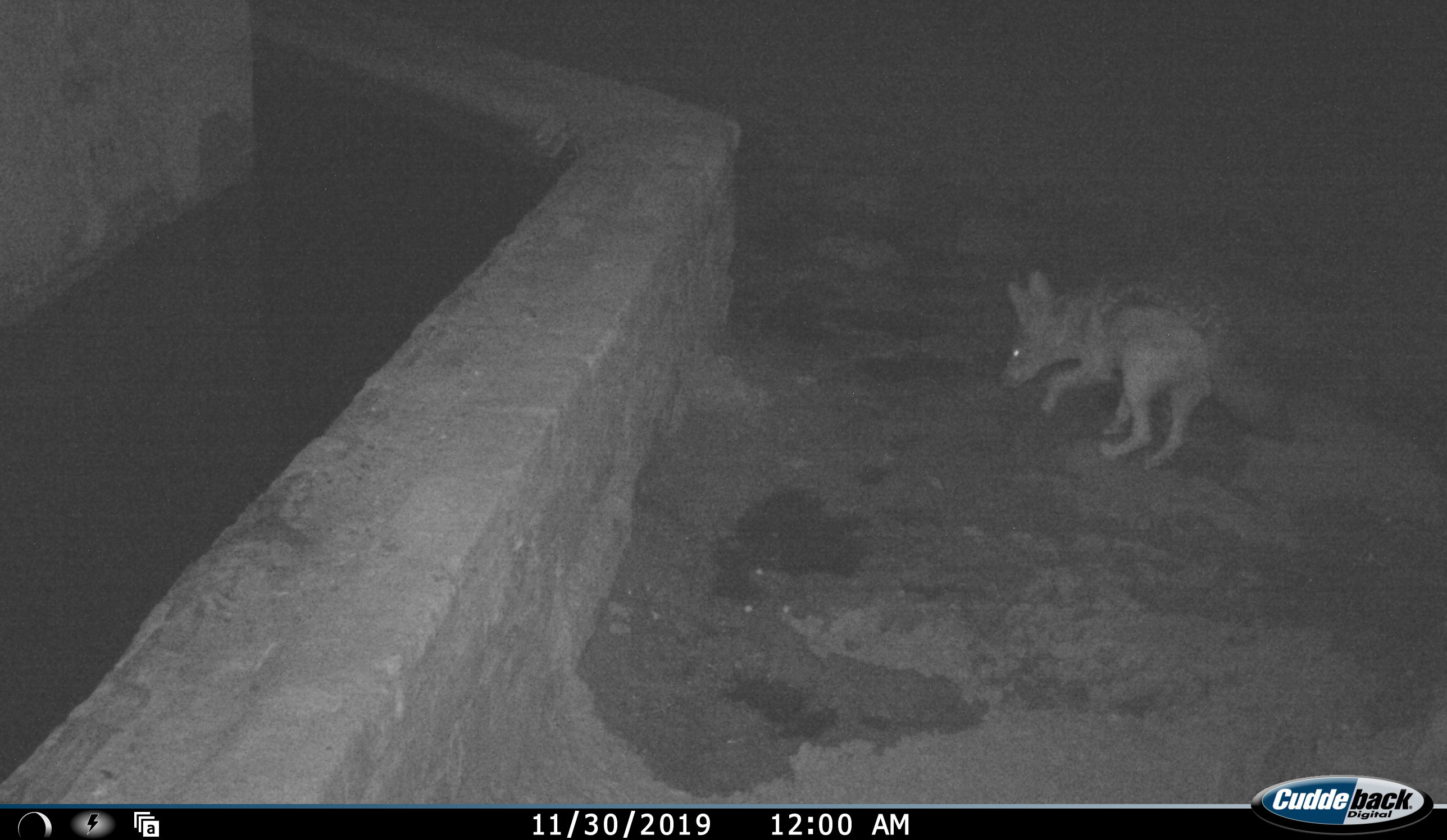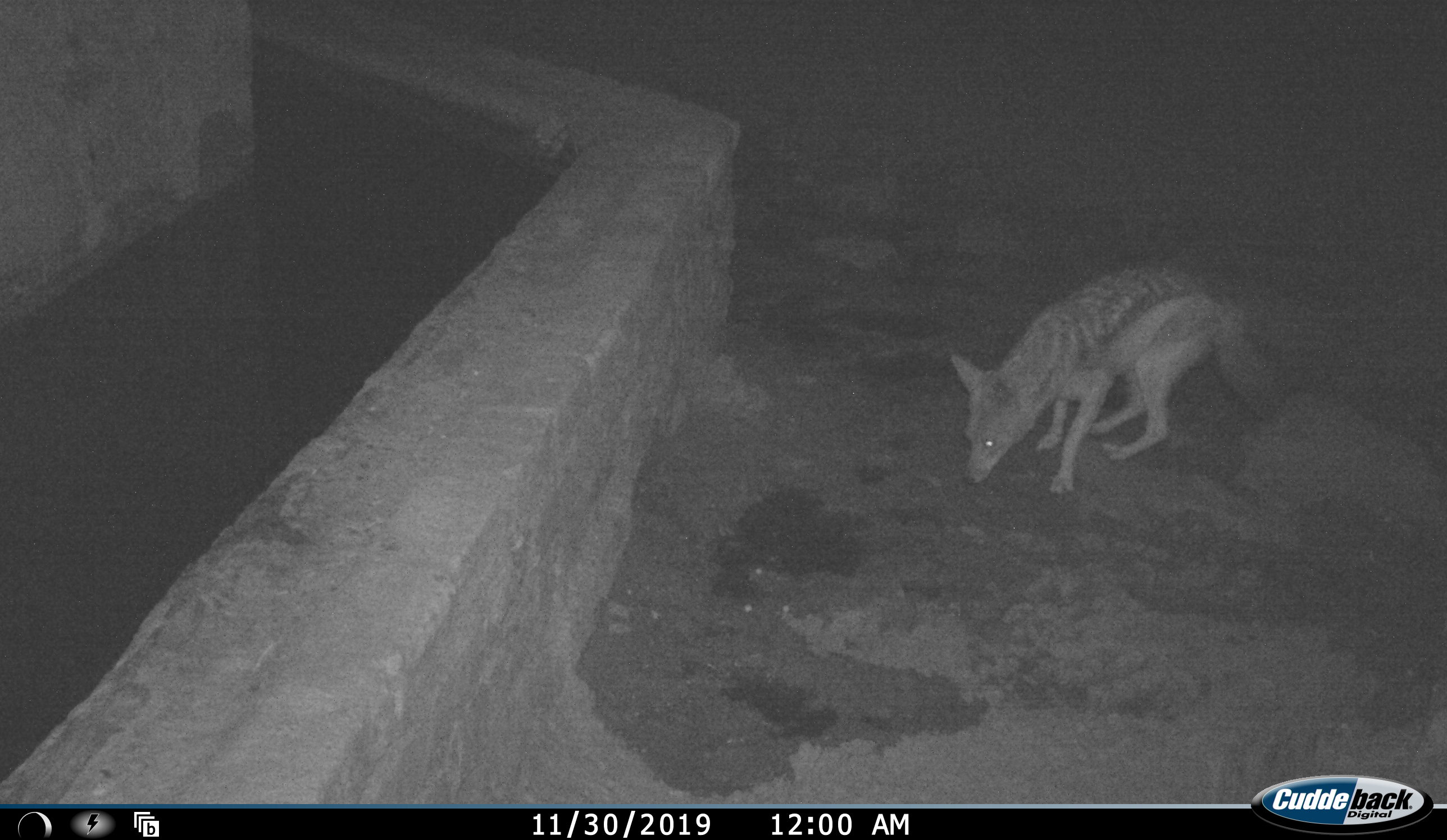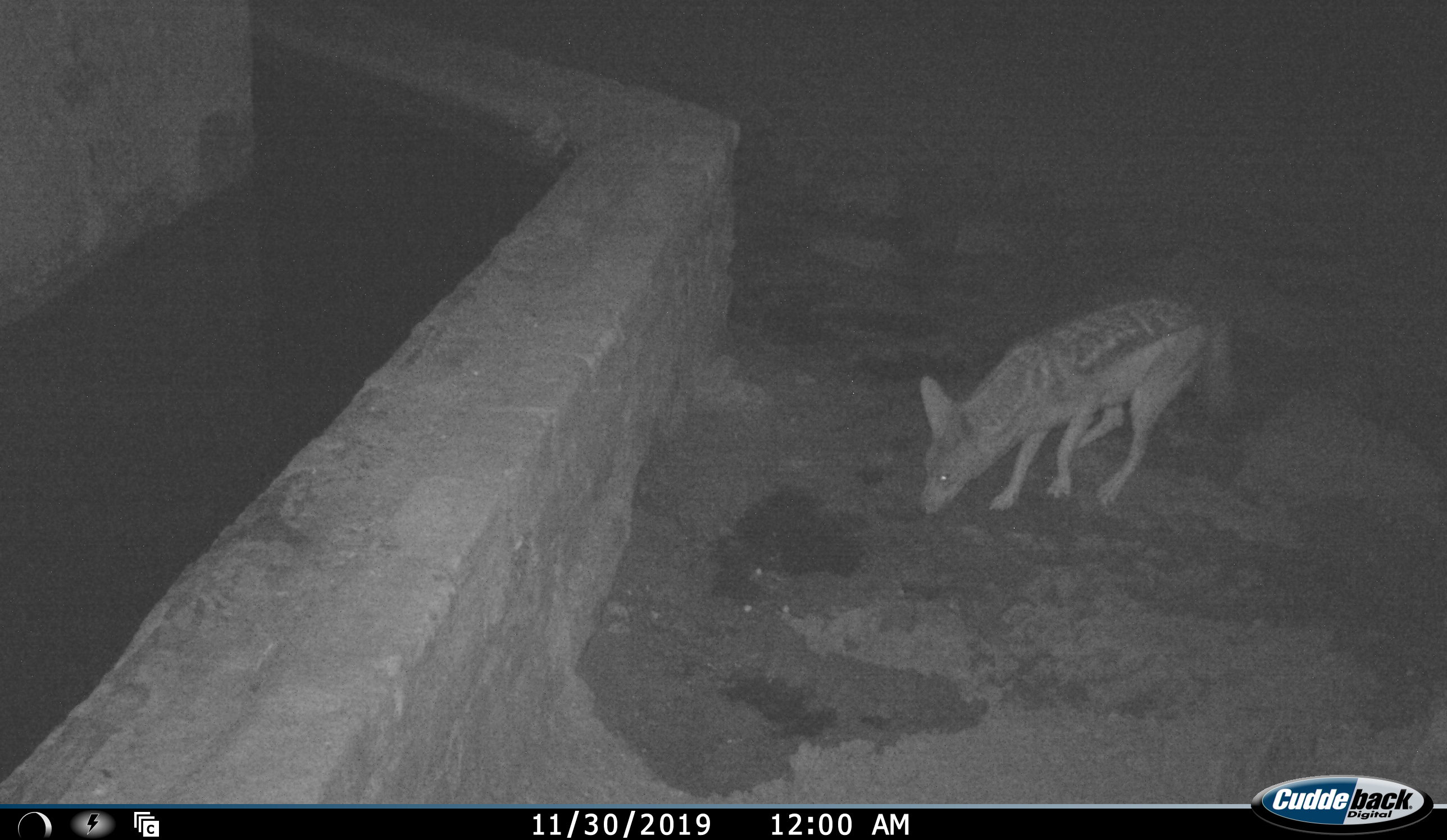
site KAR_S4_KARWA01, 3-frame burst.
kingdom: Animalia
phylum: Chordata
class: Mammalia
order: Carnivora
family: Canidae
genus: Lupulella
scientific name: Lupulella mesomelas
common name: black-backed jackal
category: jackalblackbacked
Jackalblackbacked (black-backed jackal) (Lupulella mesomelas), count 1. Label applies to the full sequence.